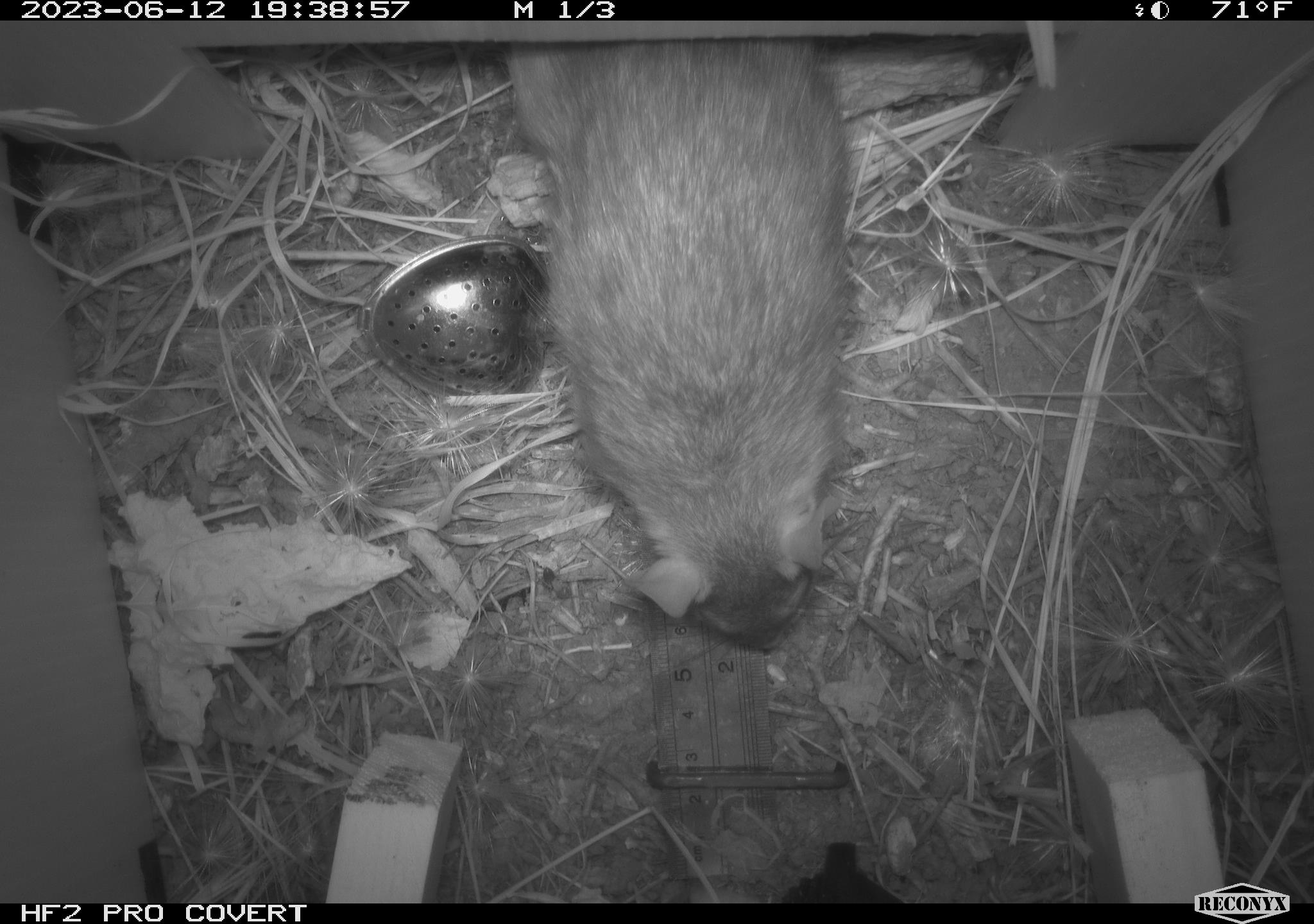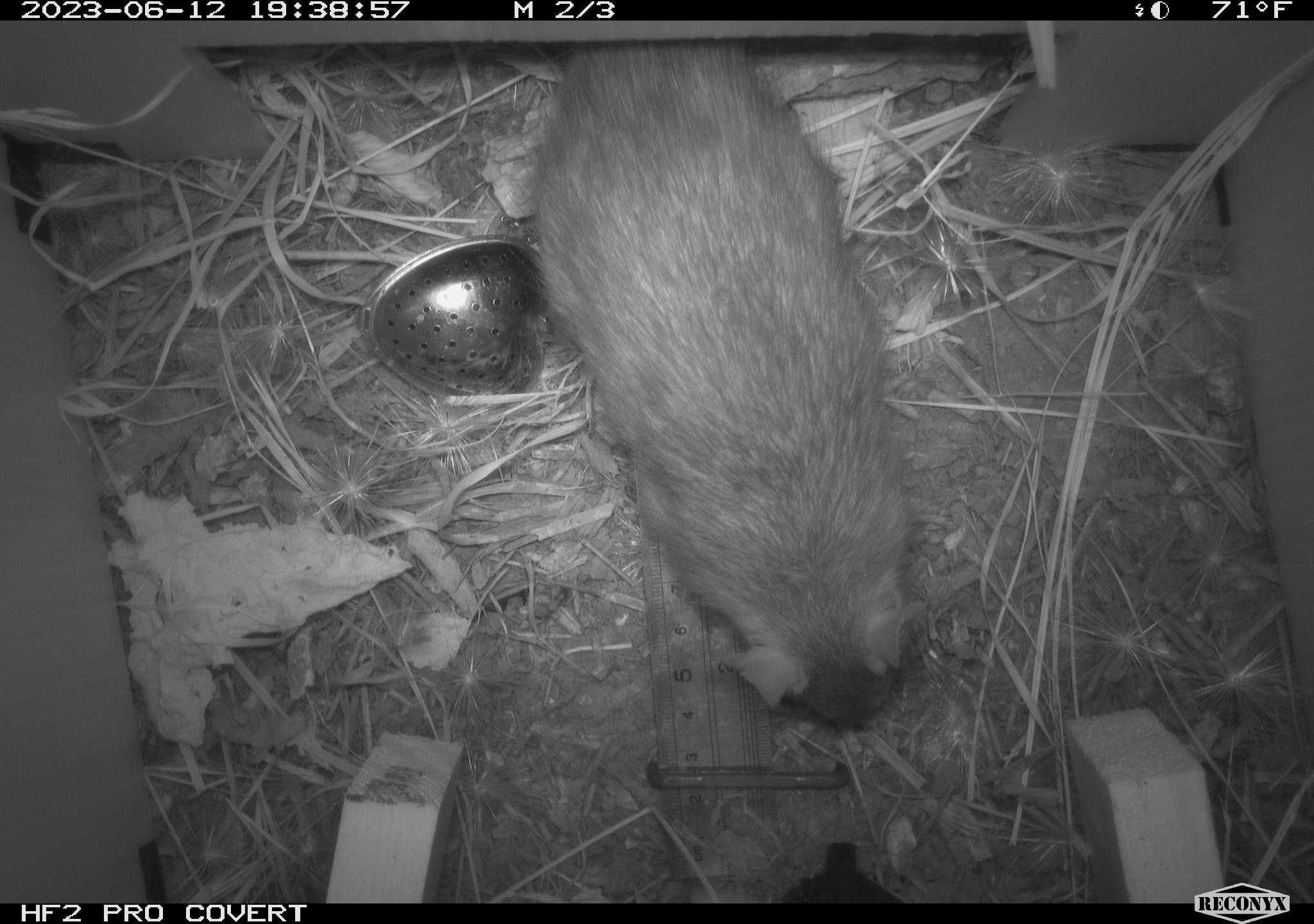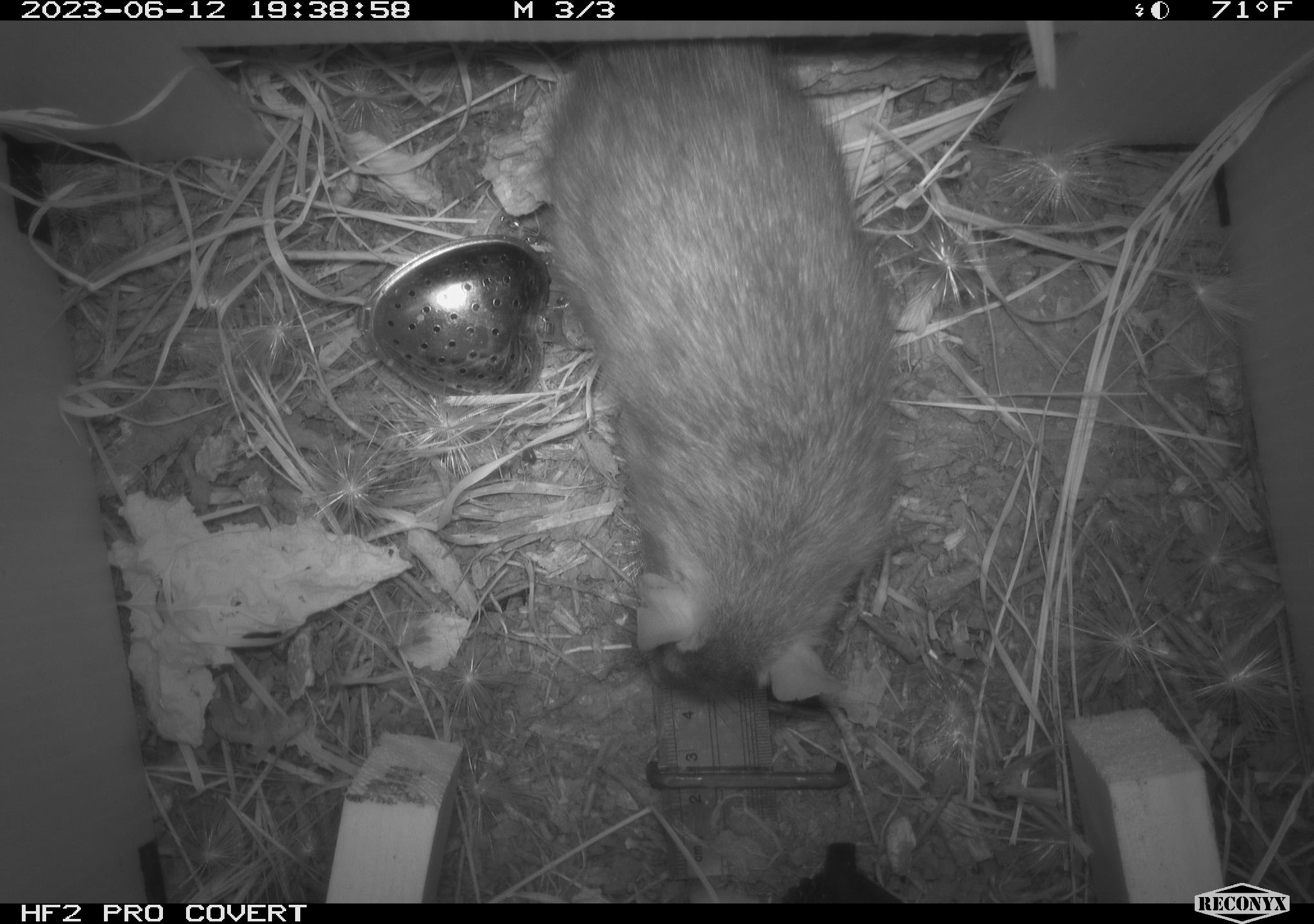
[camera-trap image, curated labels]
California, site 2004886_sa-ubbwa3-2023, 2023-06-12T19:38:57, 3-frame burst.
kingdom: Animalia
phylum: Chordata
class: Mammalia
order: Rodentia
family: Muridae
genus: Rattus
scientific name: Rattus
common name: rat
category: rattus species